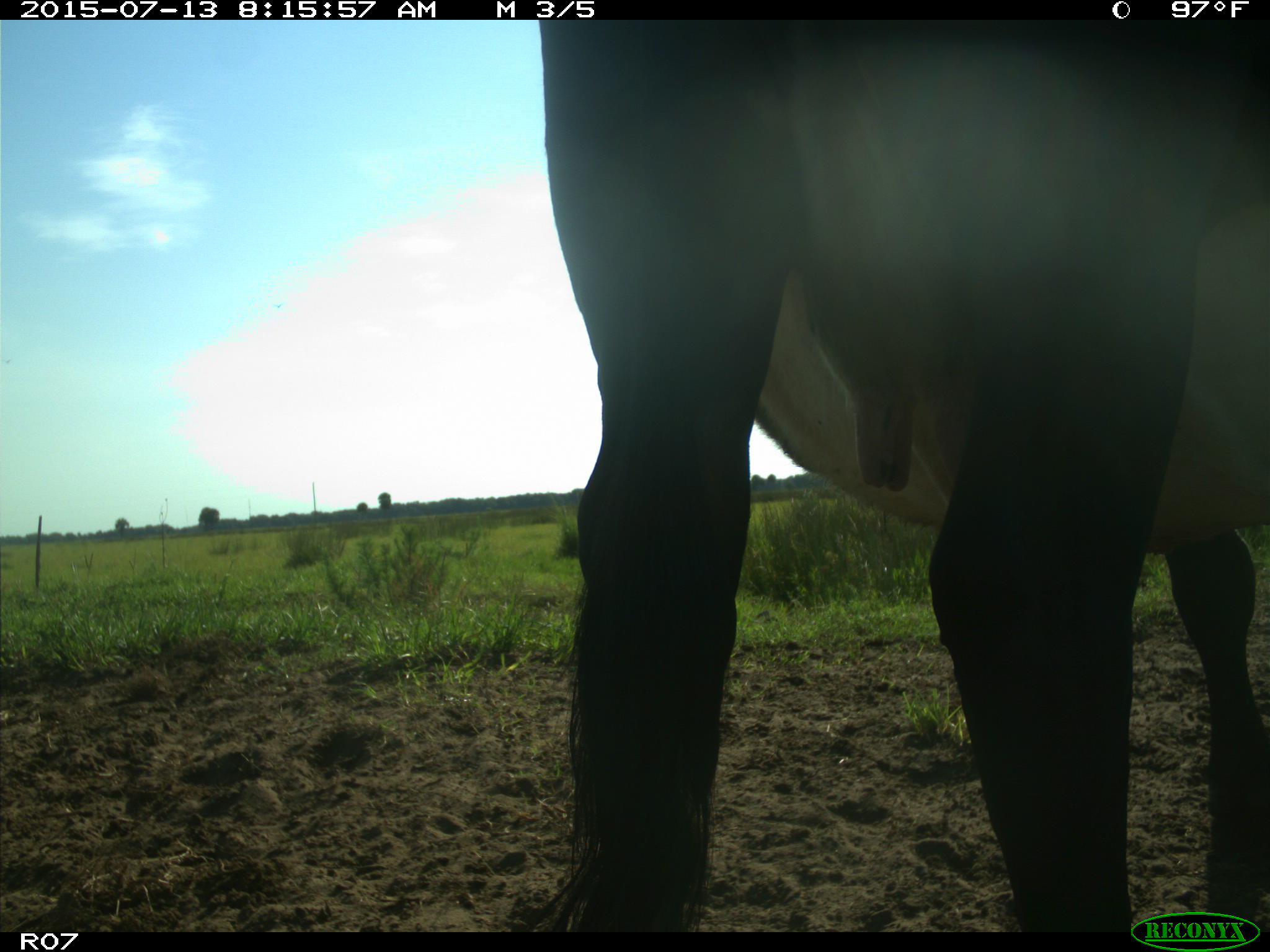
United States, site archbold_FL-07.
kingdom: Animalia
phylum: Chordata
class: Mammalia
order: Artiodactyla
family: Bovidae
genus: Bos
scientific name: Bos taurus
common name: domestic cow